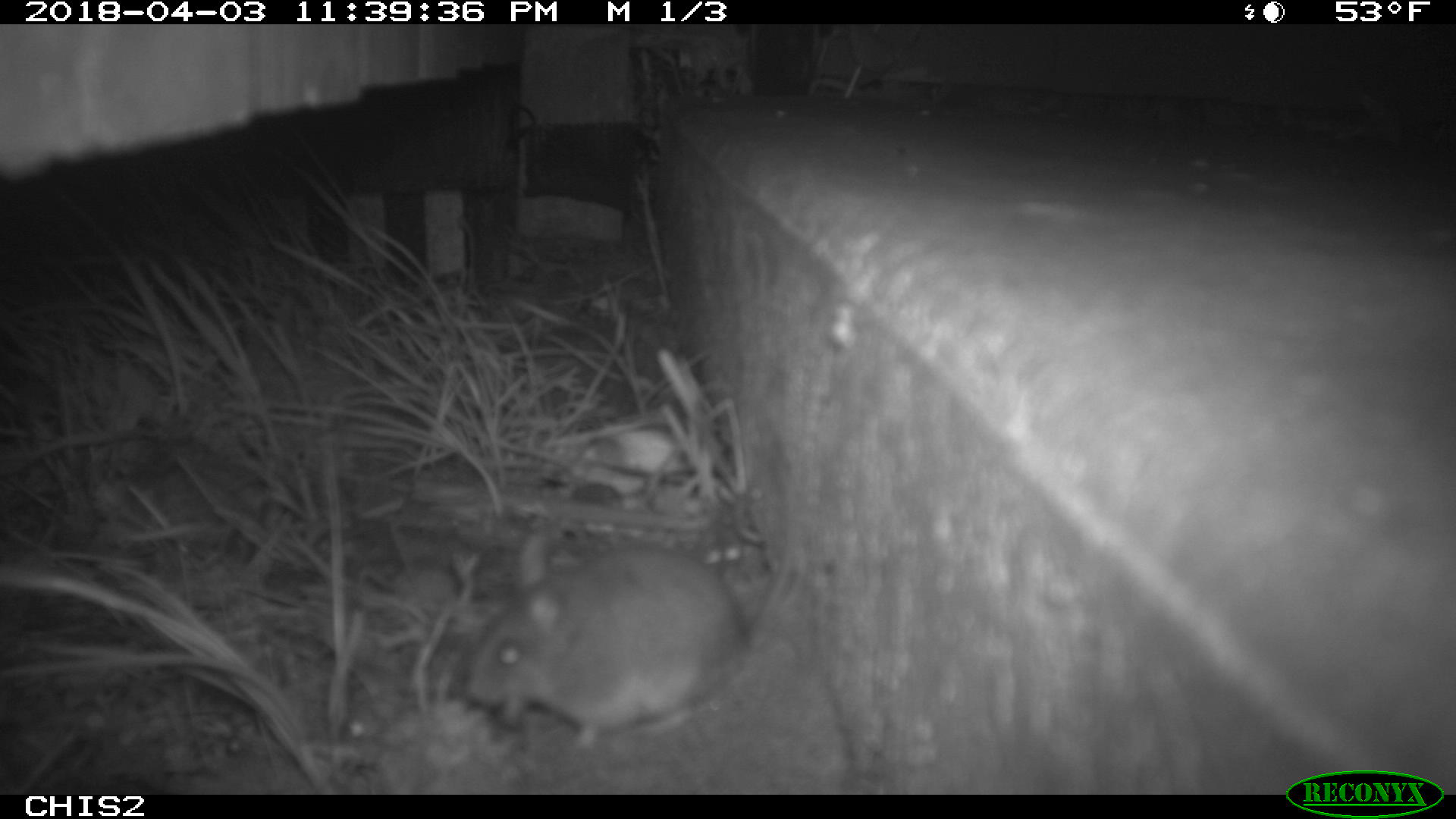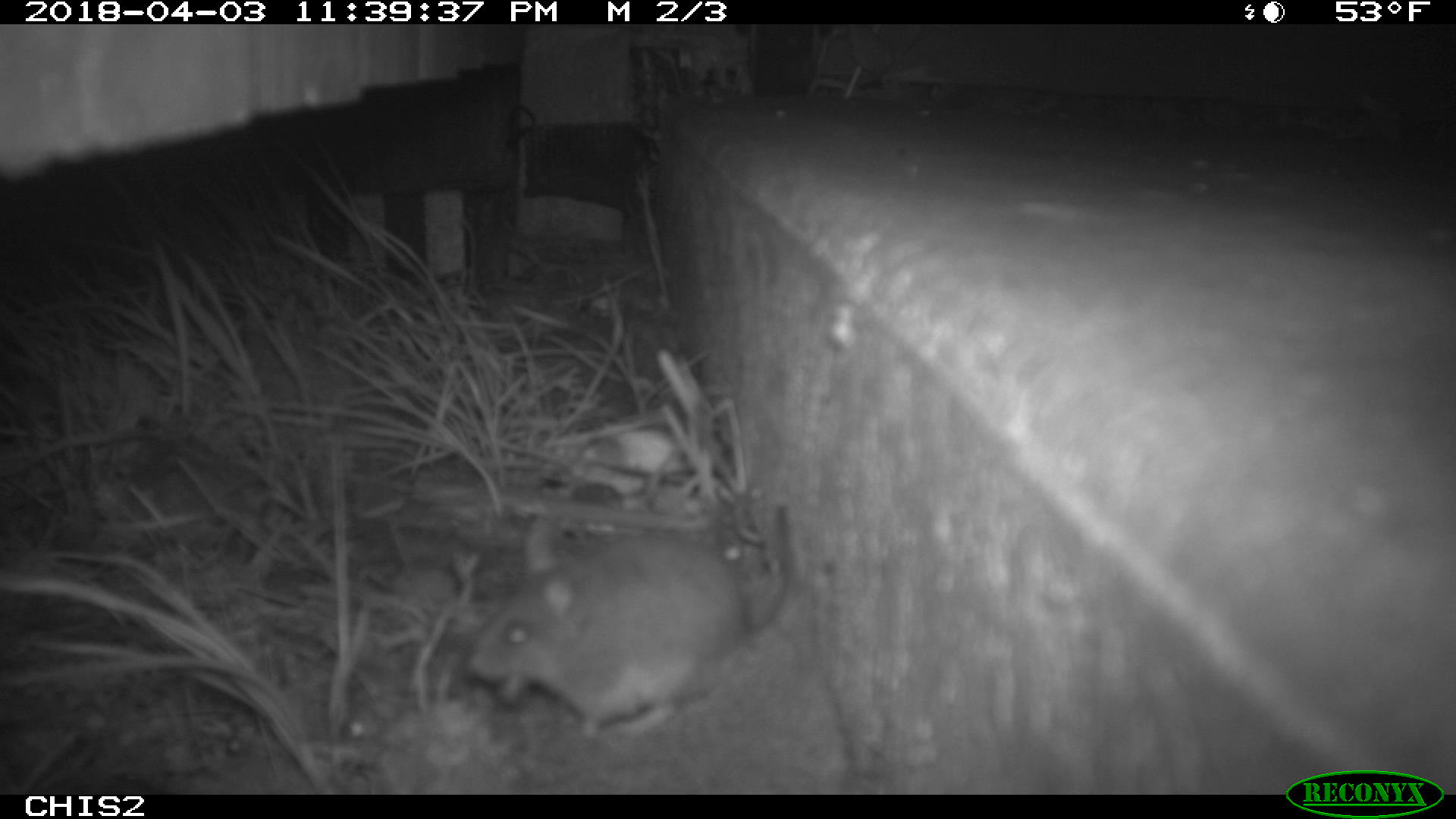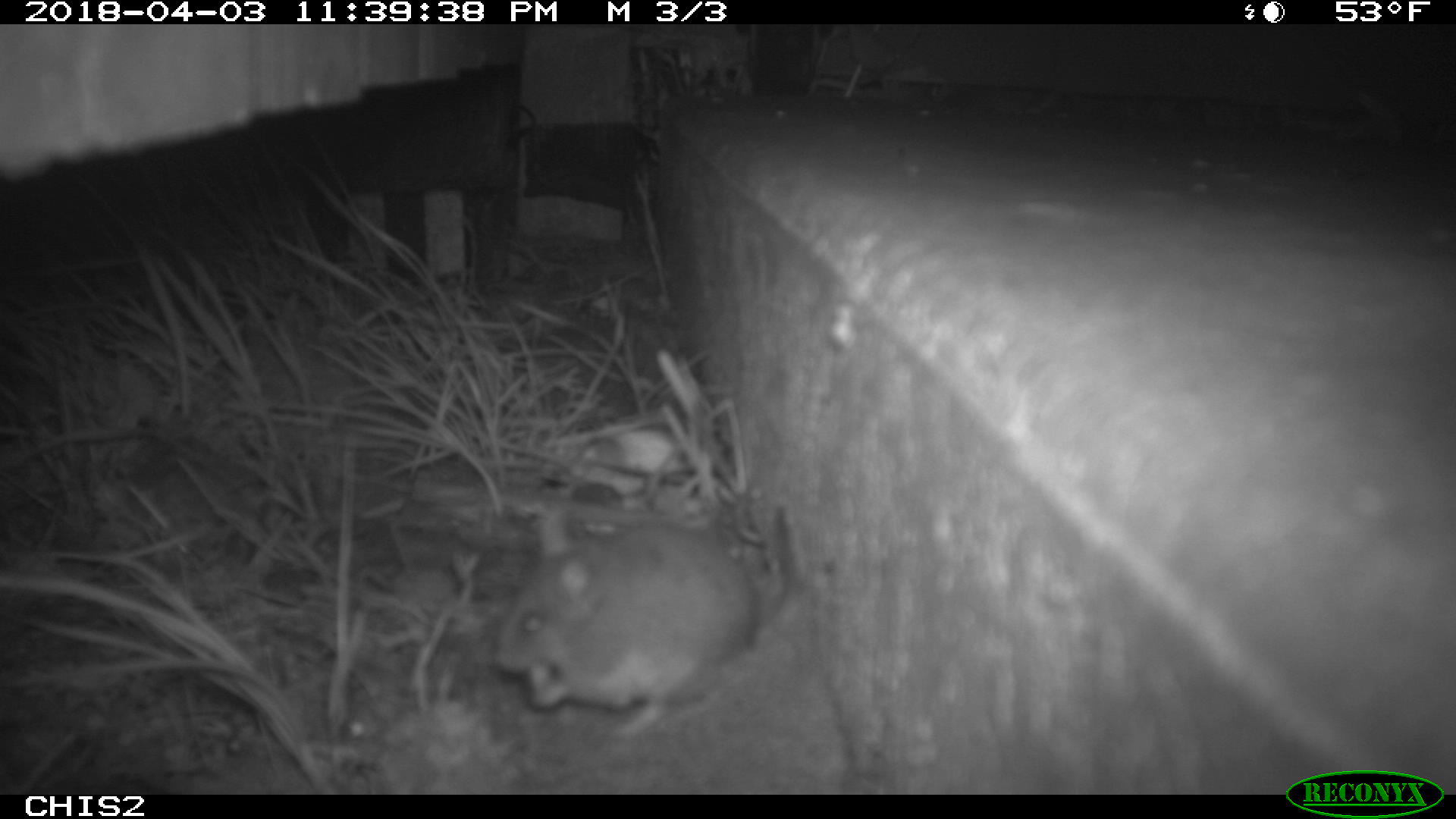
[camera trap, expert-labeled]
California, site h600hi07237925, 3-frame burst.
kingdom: Animalia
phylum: Chordata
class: Mammalia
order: Rodentia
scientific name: Rodentia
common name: rodent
Rodent (Rodentia).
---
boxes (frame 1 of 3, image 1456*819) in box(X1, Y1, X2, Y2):
rodent: box(463, 531, 742, 752)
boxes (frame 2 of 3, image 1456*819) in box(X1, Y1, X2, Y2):
rodent: box(468, 500, 794, 740)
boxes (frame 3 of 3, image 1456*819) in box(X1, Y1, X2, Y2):
rodent: box(490, 501, 796, 736)